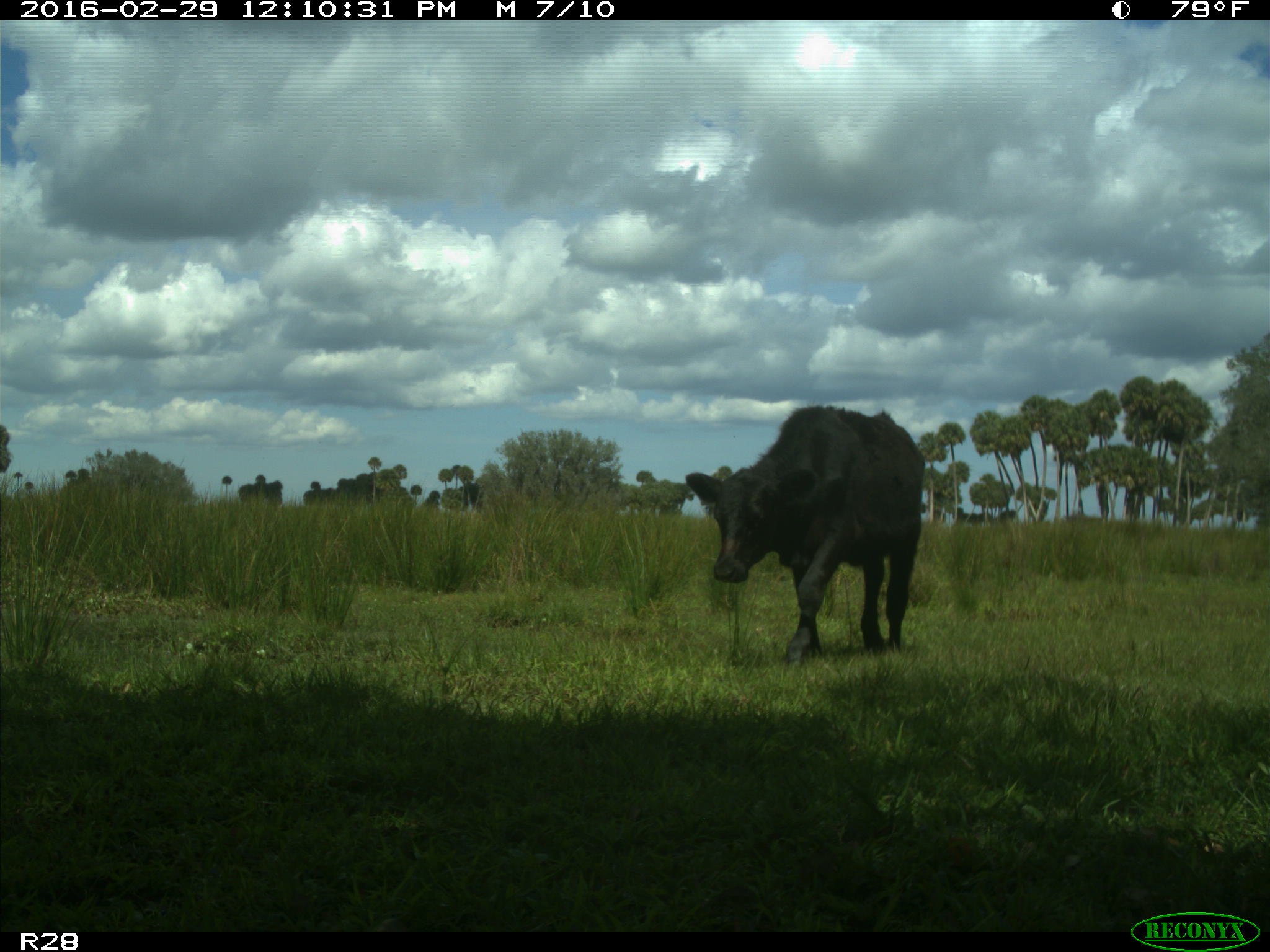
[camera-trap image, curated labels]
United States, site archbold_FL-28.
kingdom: Animalia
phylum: Chordata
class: Mammalia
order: Artiodactyla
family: Bovidae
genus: Bos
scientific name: Bos taurus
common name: domestic cow